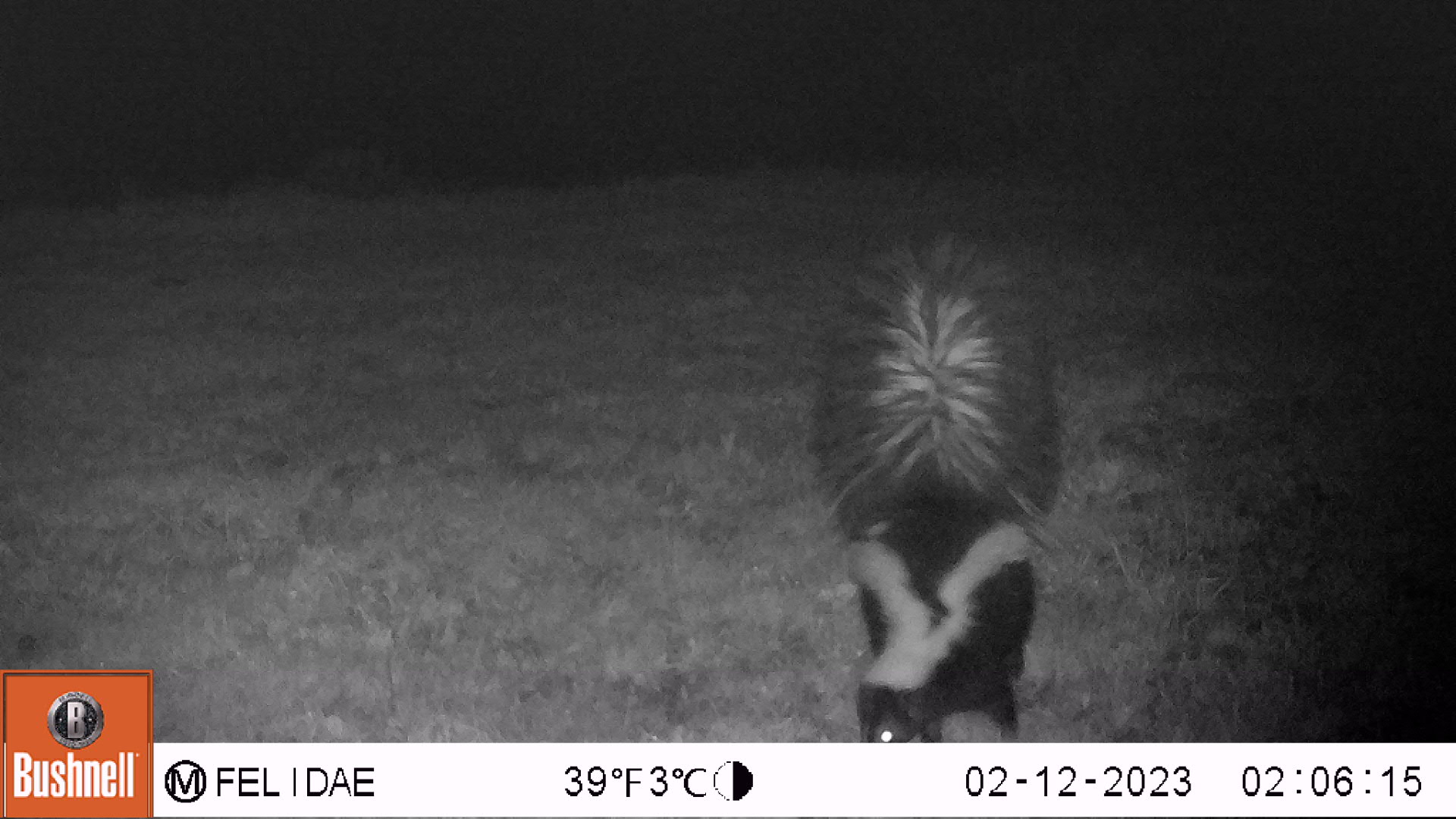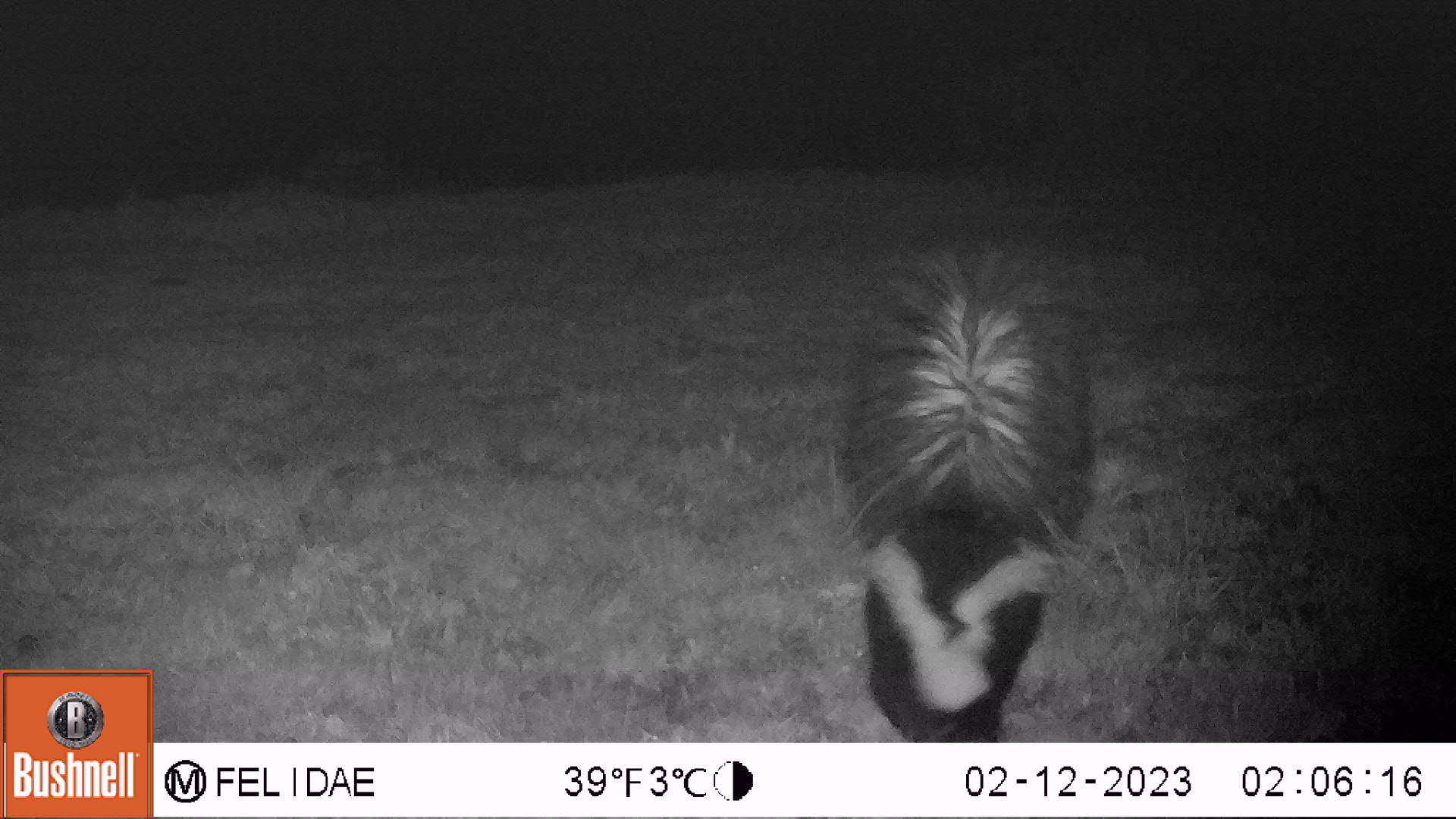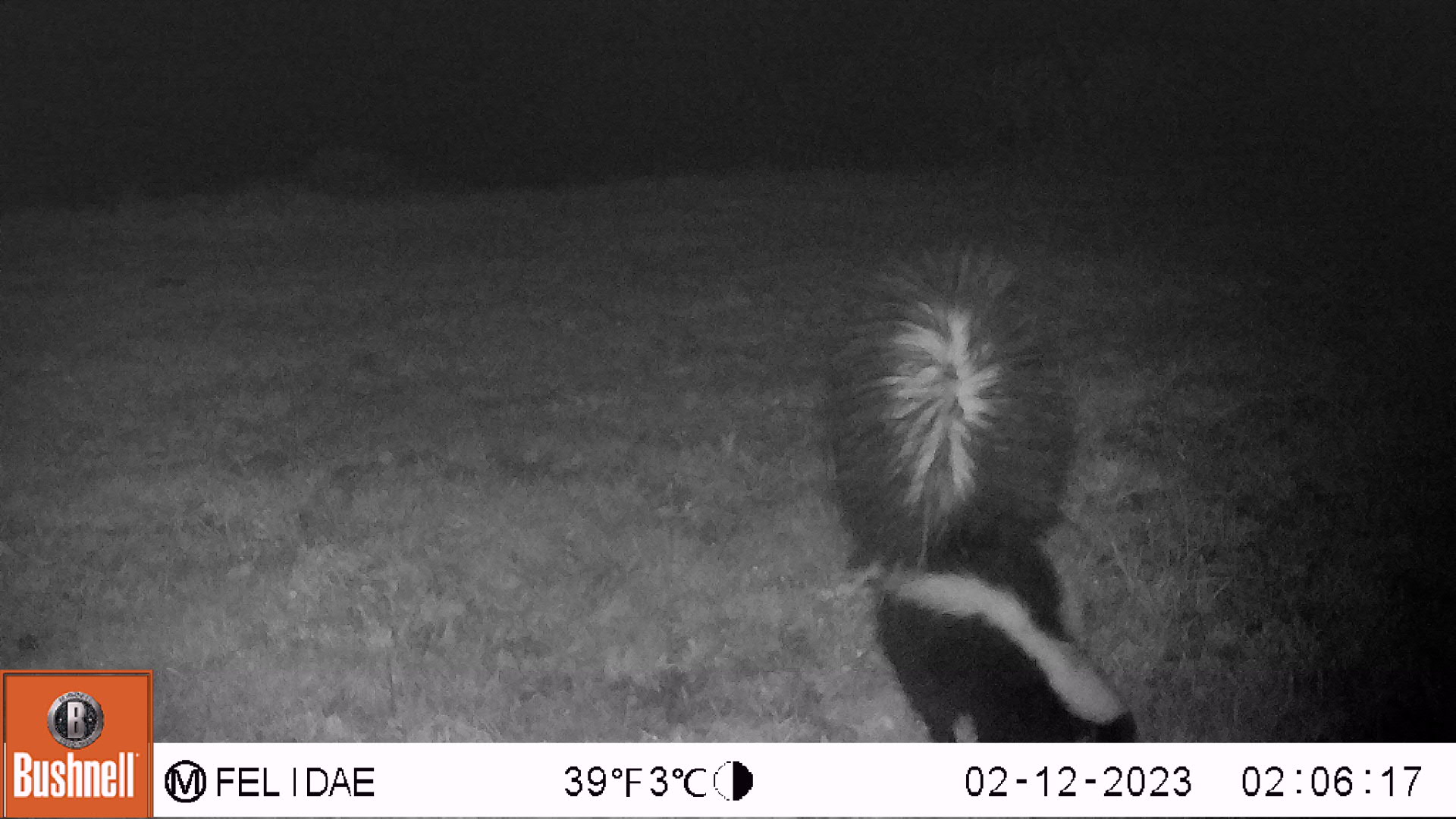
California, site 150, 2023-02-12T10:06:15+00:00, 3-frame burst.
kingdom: Animalia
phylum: Chordata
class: Mammalia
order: Carnivora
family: Mephitidae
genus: Mephitis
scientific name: Mephitis mephitis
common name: striped skunk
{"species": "striped skunk (Mephitis mephitis)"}